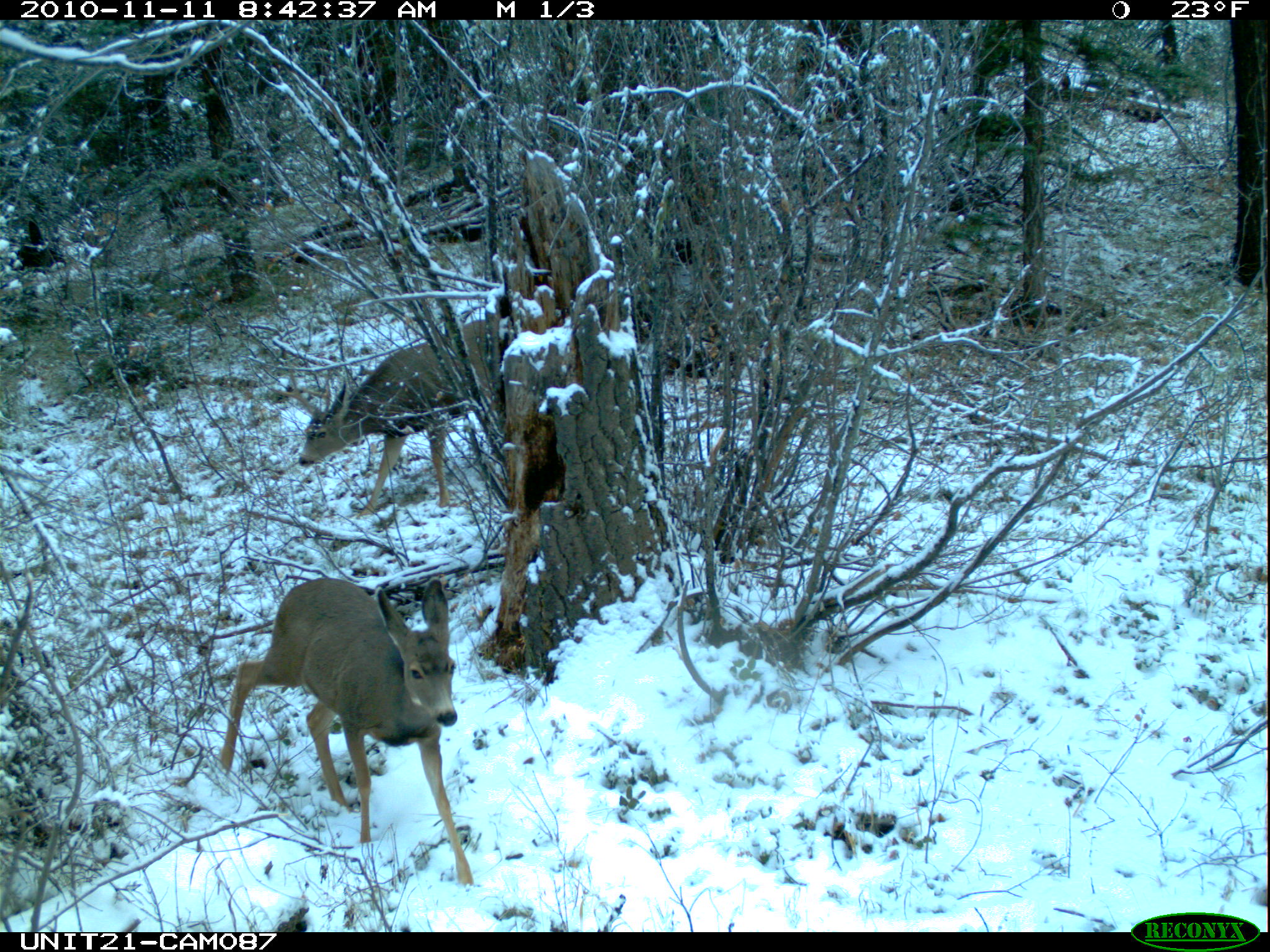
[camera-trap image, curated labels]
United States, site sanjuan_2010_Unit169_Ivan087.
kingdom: Animalia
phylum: Chordata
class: Mammalia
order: Artiodactyla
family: Cervidae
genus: Odocoileus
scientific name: Odocoileus hemionus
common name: mule deer